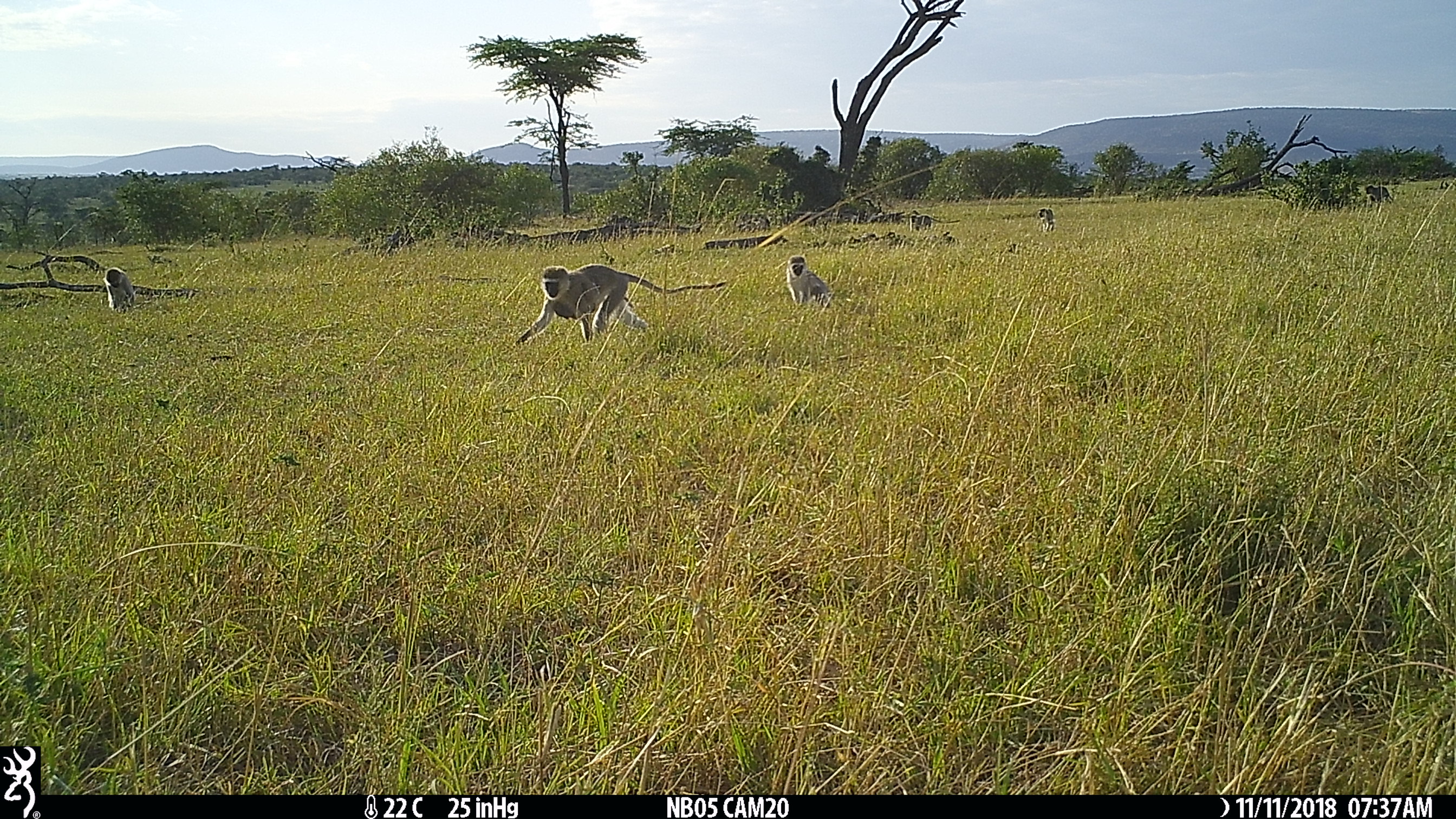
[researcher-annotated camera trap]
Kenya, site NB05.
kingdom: Animalia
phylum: Chordata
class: Mammalia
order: Primates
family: Cercopithecidae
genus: Chlorocebus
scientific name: Chlorocebus pygerythrus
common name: vervet monkey